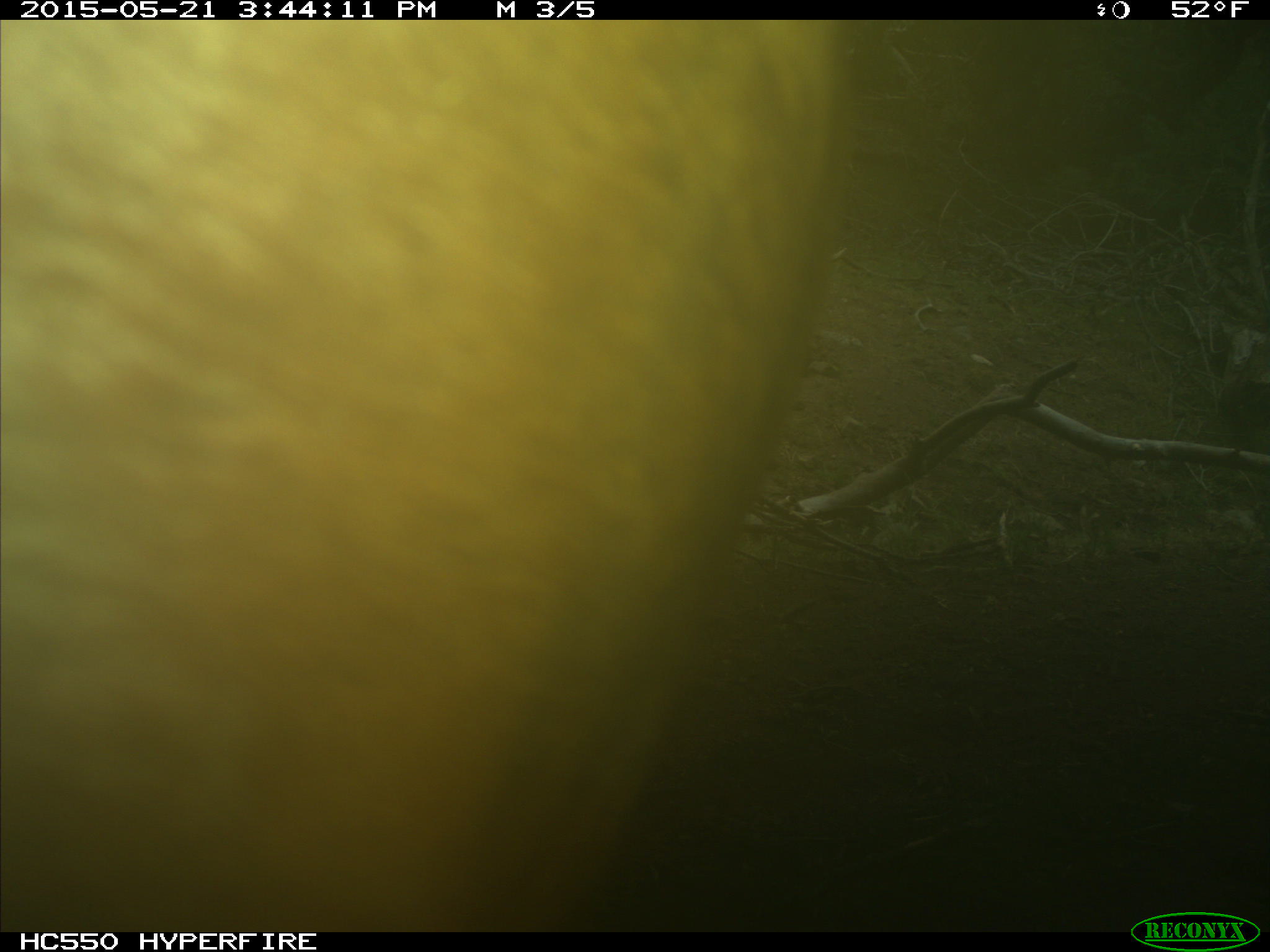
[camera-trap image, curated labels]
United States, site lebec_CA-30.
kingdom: Animalia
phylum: Chordata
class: Mammalia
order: Artiodactyla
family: Bovidae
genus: Bos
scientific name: Bos taurus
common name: domestic cow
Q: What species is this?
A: Bos taurus (domestic cow).